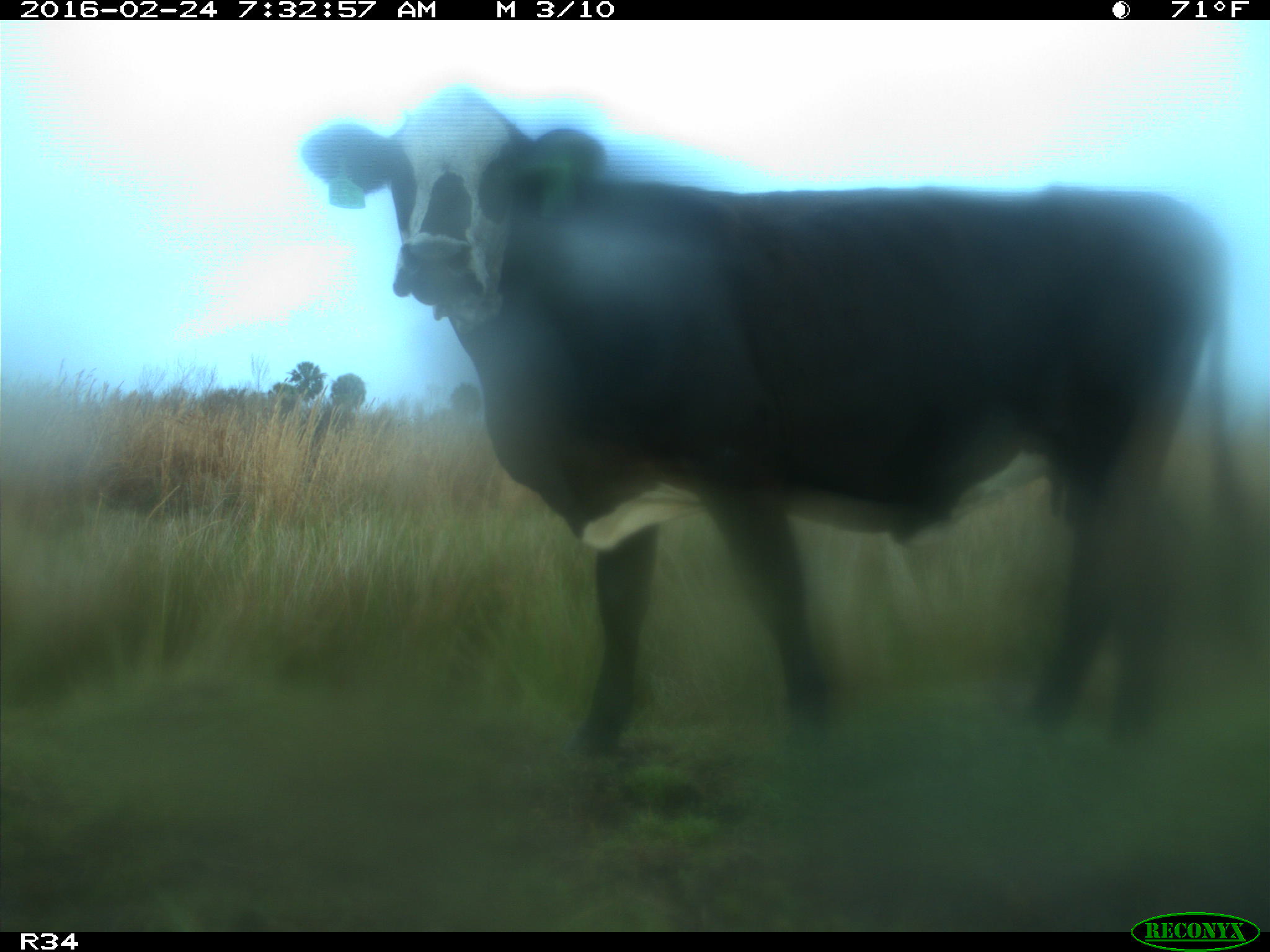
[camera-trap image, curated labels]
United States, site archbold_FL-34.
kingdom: Animalia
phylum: Chordata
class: Mammalia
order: Artiodactyla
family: Bovidae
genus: Bos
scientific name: Bos taurus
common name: domestic cow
Bos taurus (domestic cow).